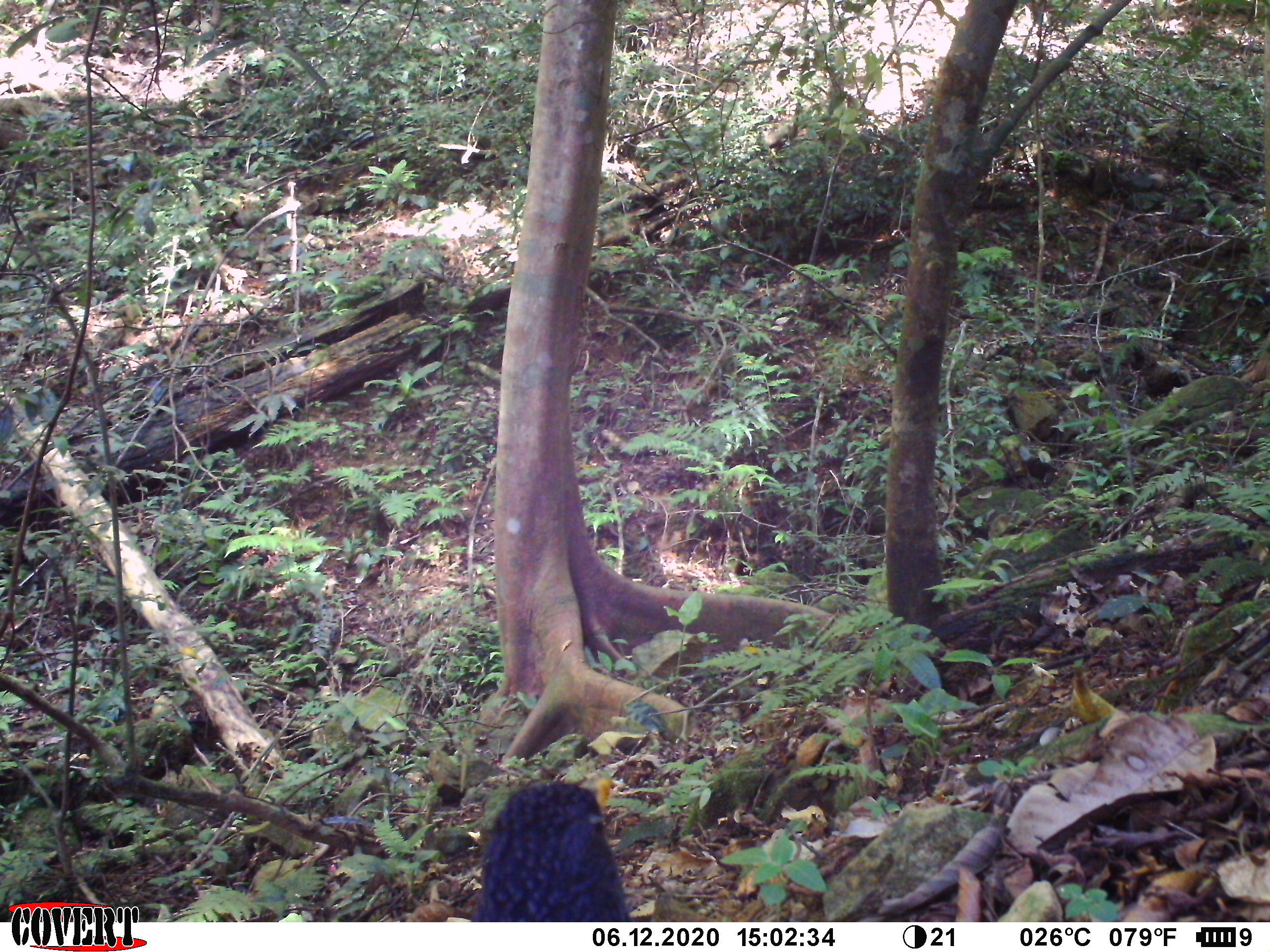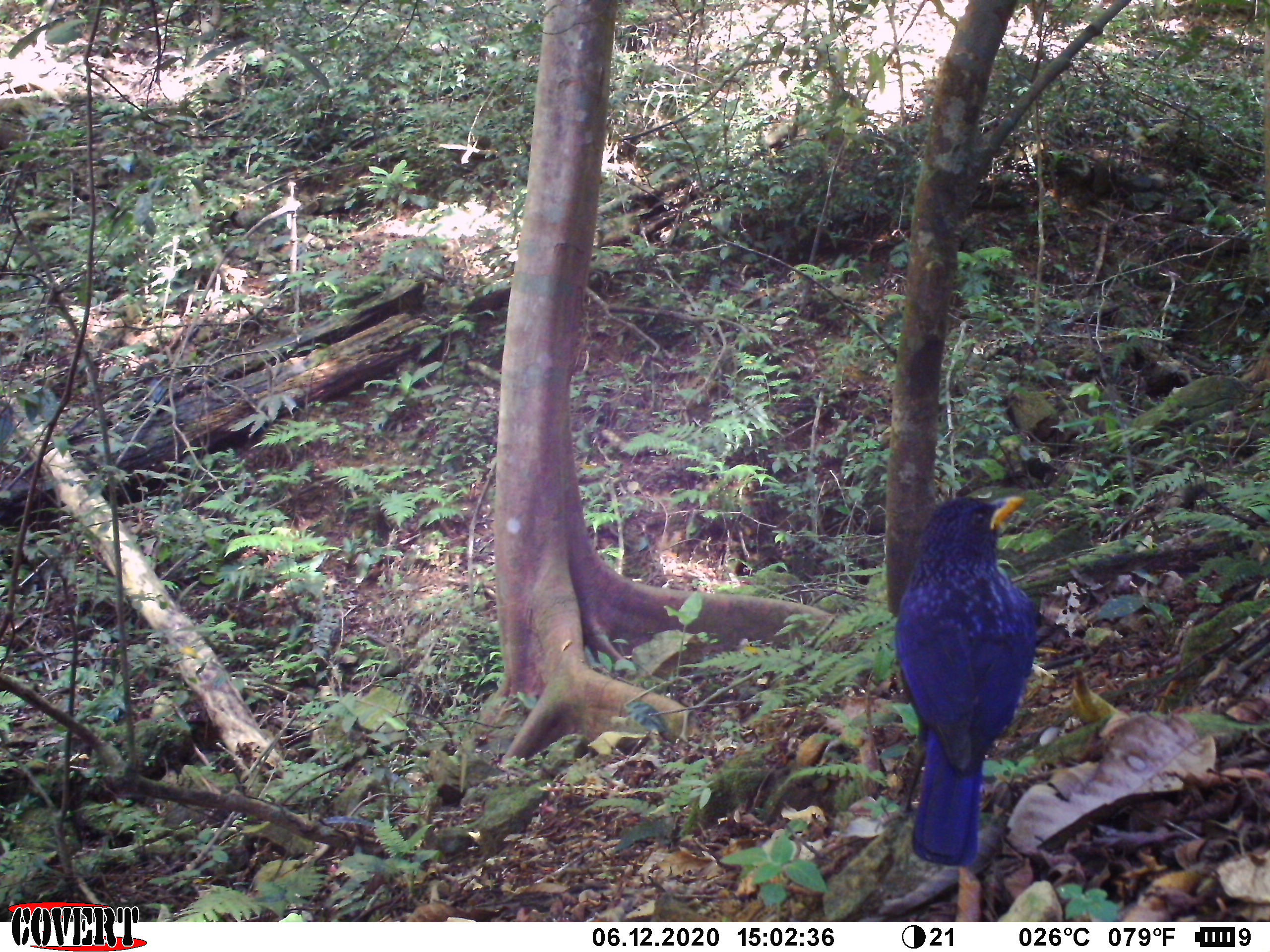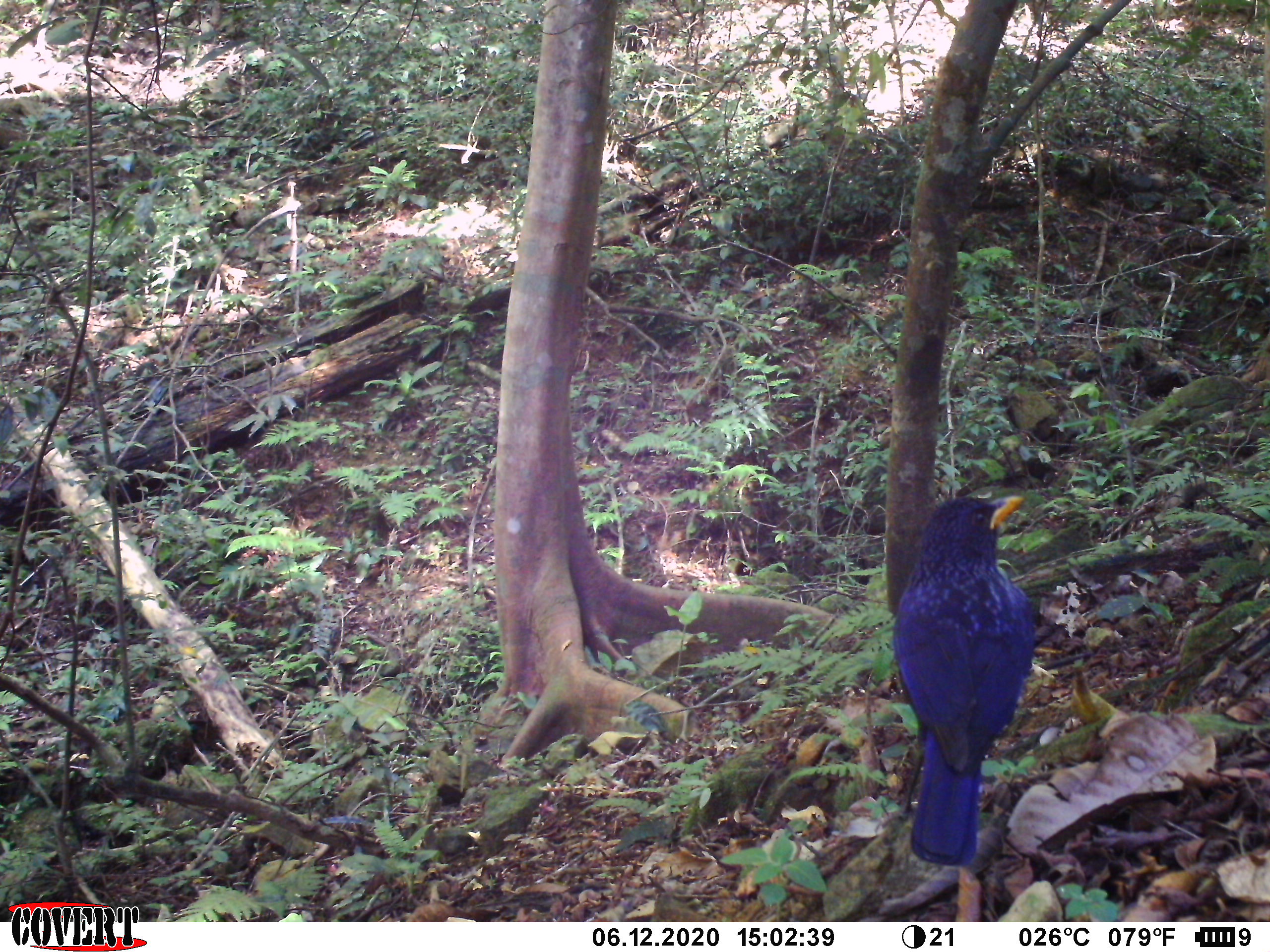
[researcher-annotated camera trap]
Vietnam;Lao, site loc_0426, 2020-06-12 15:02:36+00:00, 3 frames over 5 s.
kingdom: Animalia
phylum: Chordata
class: Aves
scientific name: Aves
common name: bird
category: unidentified bird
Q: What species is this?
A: Unidentified bird (bird) (Aves).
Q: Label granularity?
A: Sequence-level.